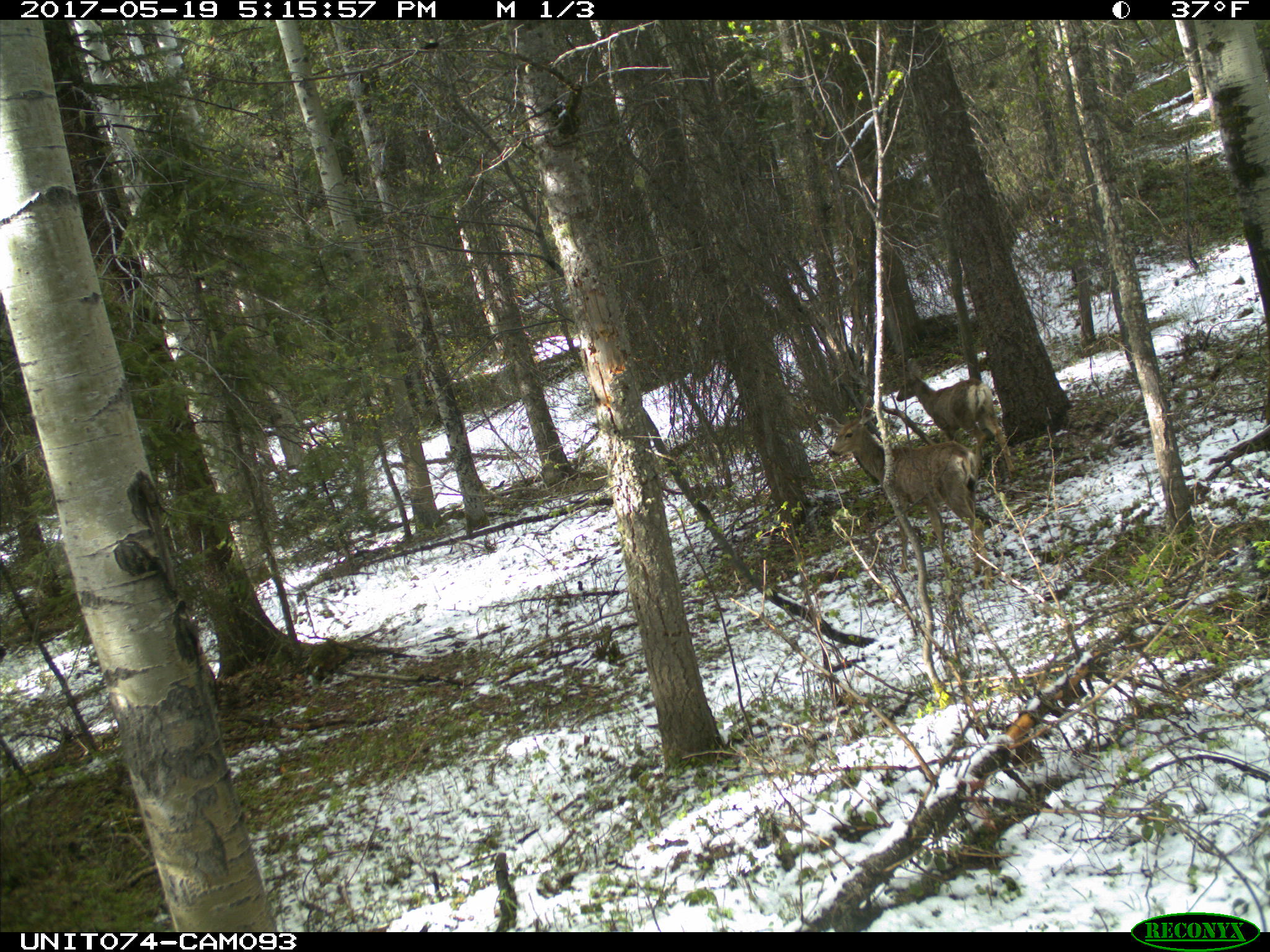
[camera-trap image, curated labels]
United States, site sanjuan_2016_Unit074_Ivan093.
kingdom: Animalia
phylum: Chordata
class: Mammalia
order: Artiodactyla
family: Cervidae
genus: Odocoileus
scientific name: Odocoileus hemionus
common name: mule deer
Odocoileus hemionus (mule deer).